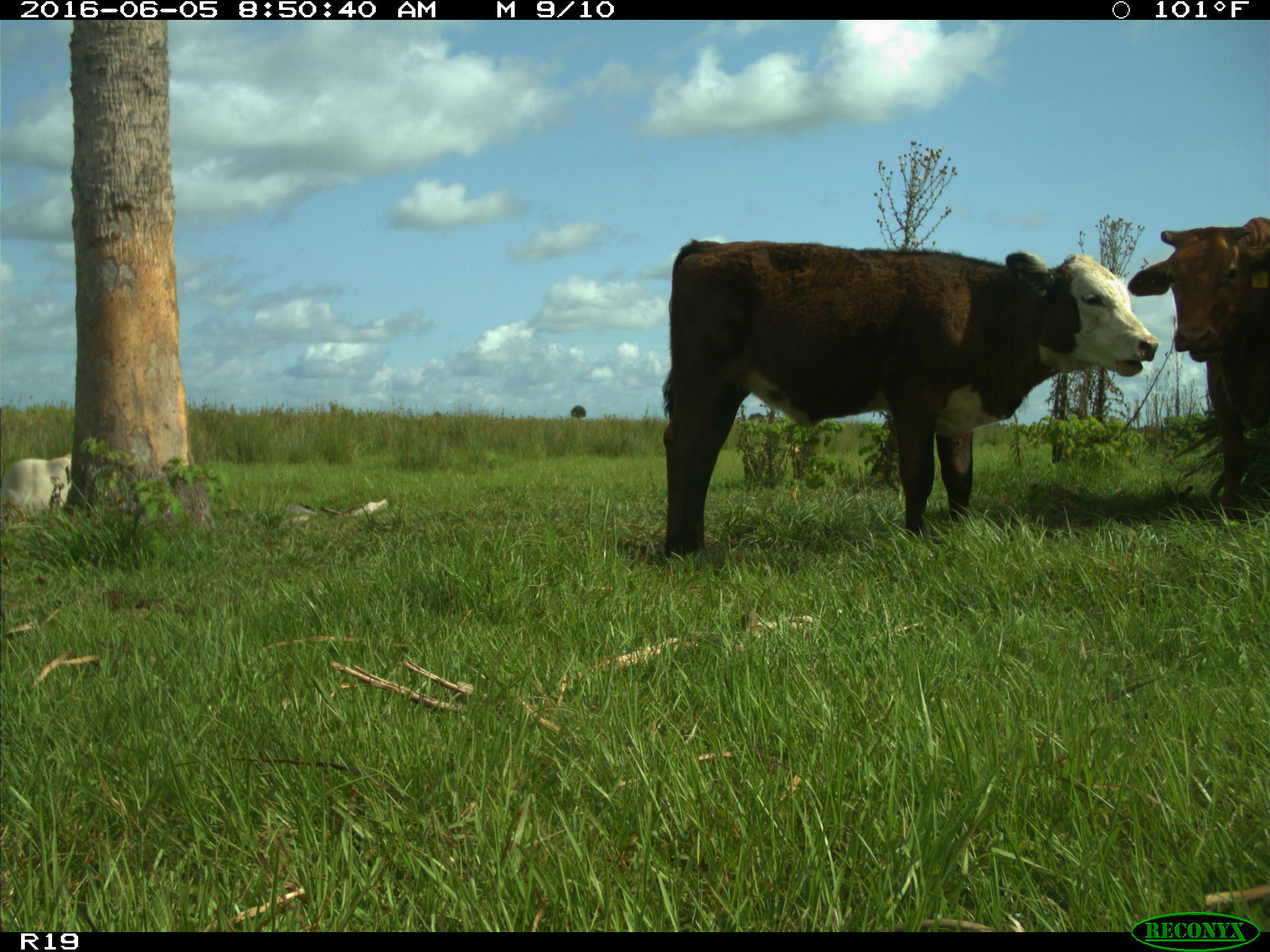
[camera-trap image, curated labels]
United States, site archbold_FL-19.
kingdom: Animalia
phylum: Chordata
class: Mammalia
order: Artiodactyla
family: Bovidae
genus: Bos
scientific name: Bos taurus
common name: domestic cow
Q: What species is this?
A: Bos taurus (domestic cow).